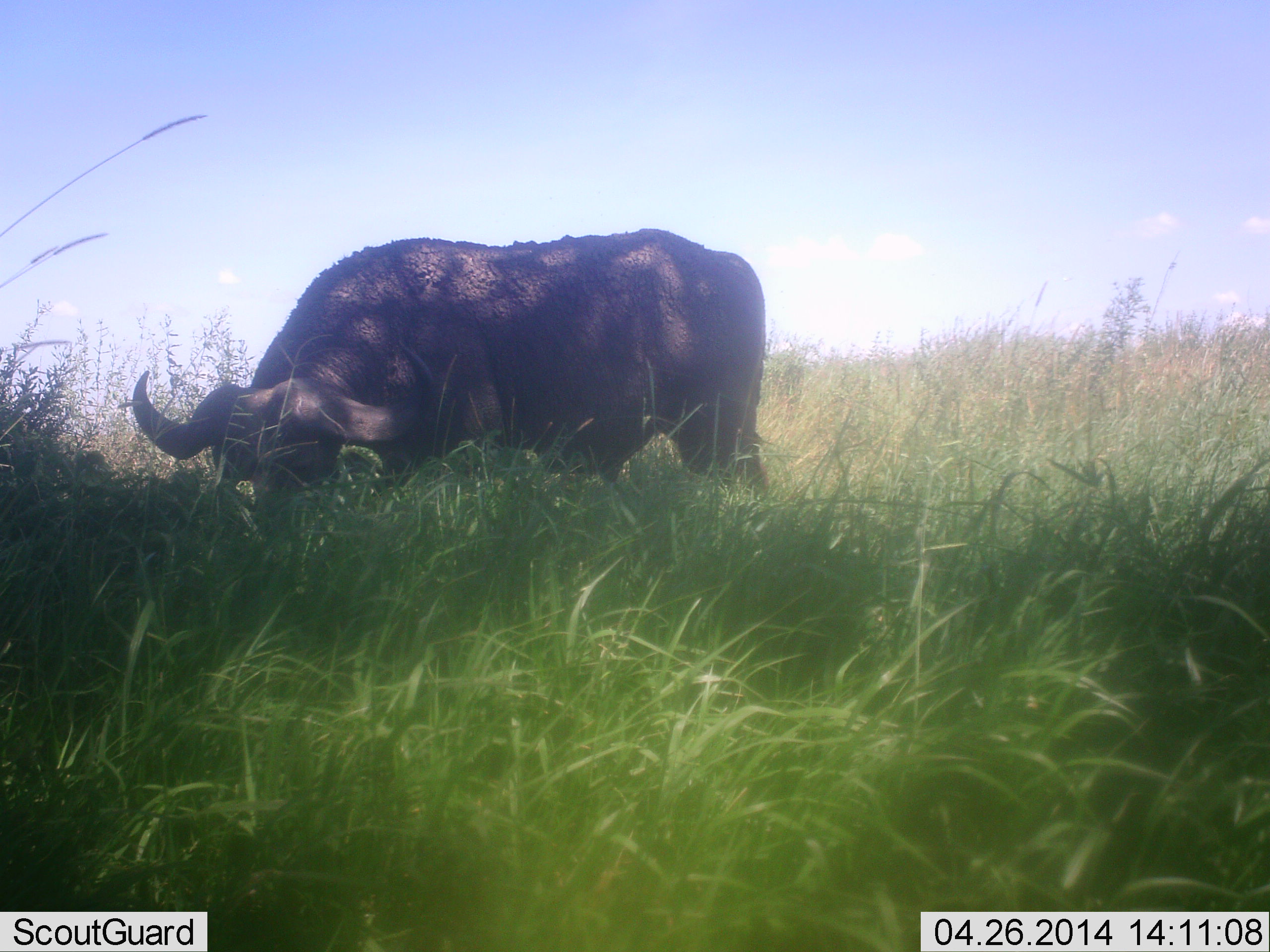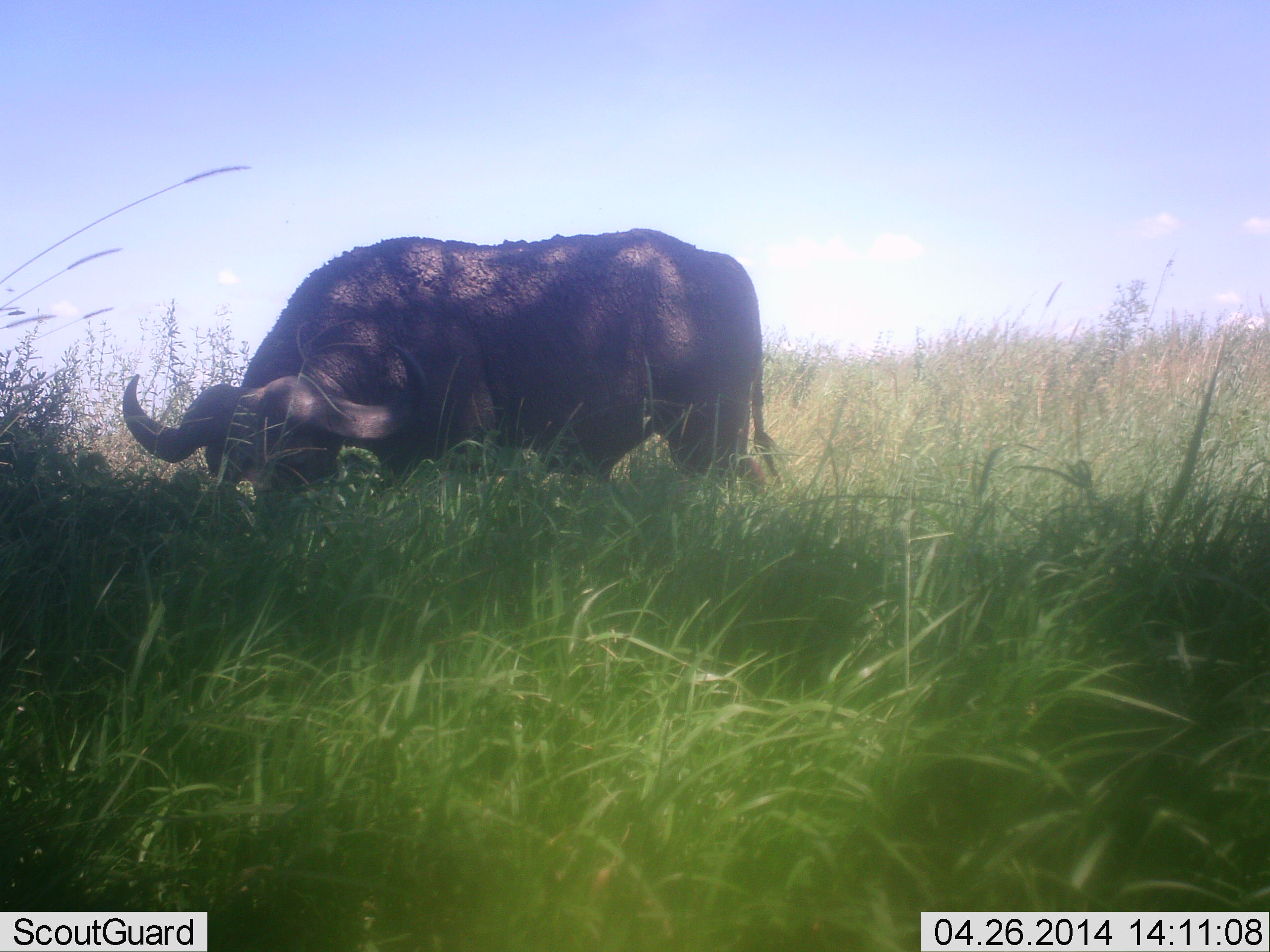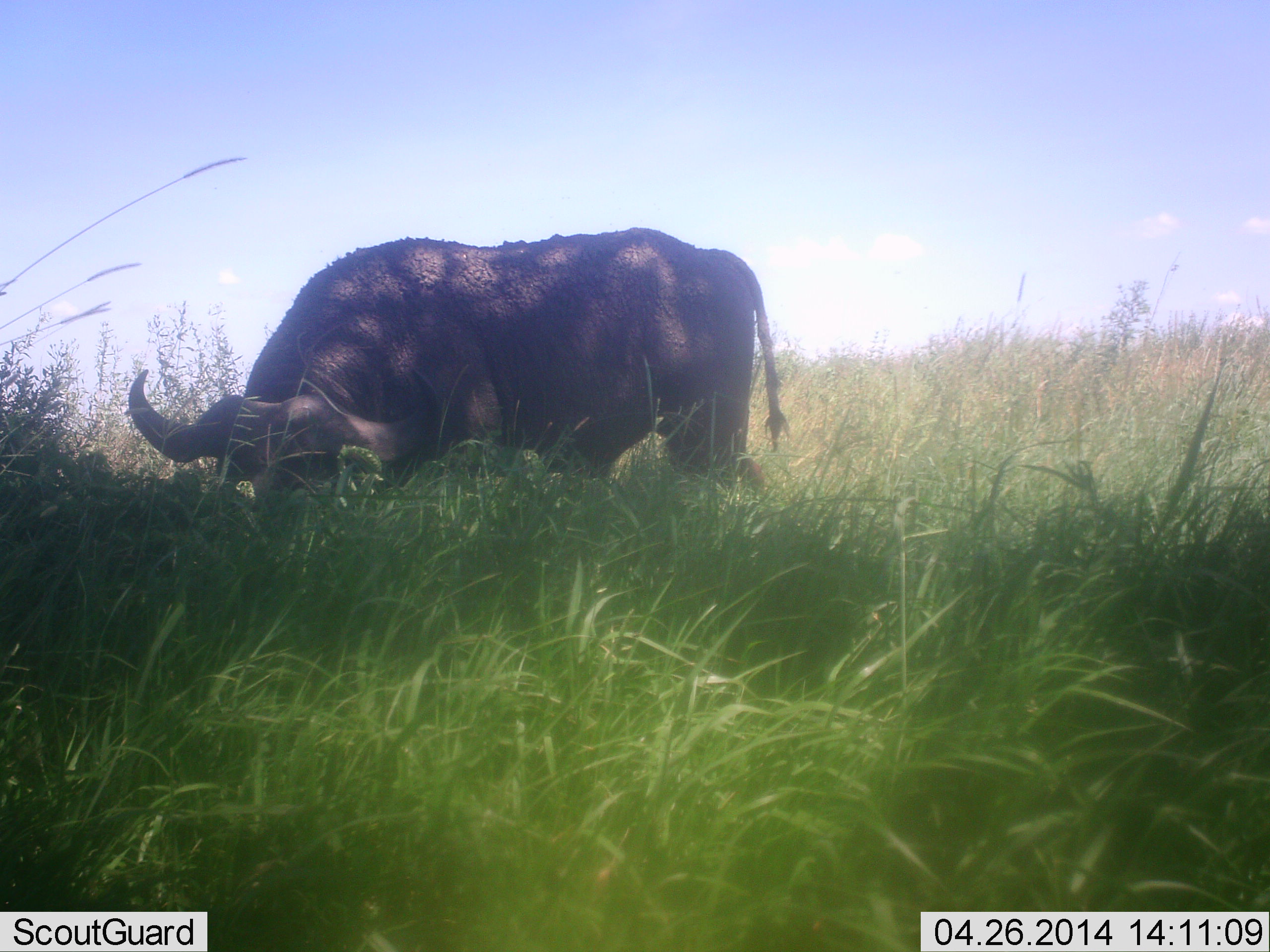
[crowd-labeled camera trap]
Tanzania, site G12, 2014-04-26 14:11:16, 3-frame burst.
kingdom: Animalia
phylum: Chordata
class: Mammalia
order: Artiodactyla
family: Bovidae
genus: Syncerus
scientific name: Syncerus caffer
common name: cape buffalo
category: buffalo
Buffalo (cape buffalo) (Syncerus caffer), count 1. Behavior (volunteer vote fractions): standing 20%, resting 0%, moving 0%, interacting 0%. Young present (vote fraction): 0%. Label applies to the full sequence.